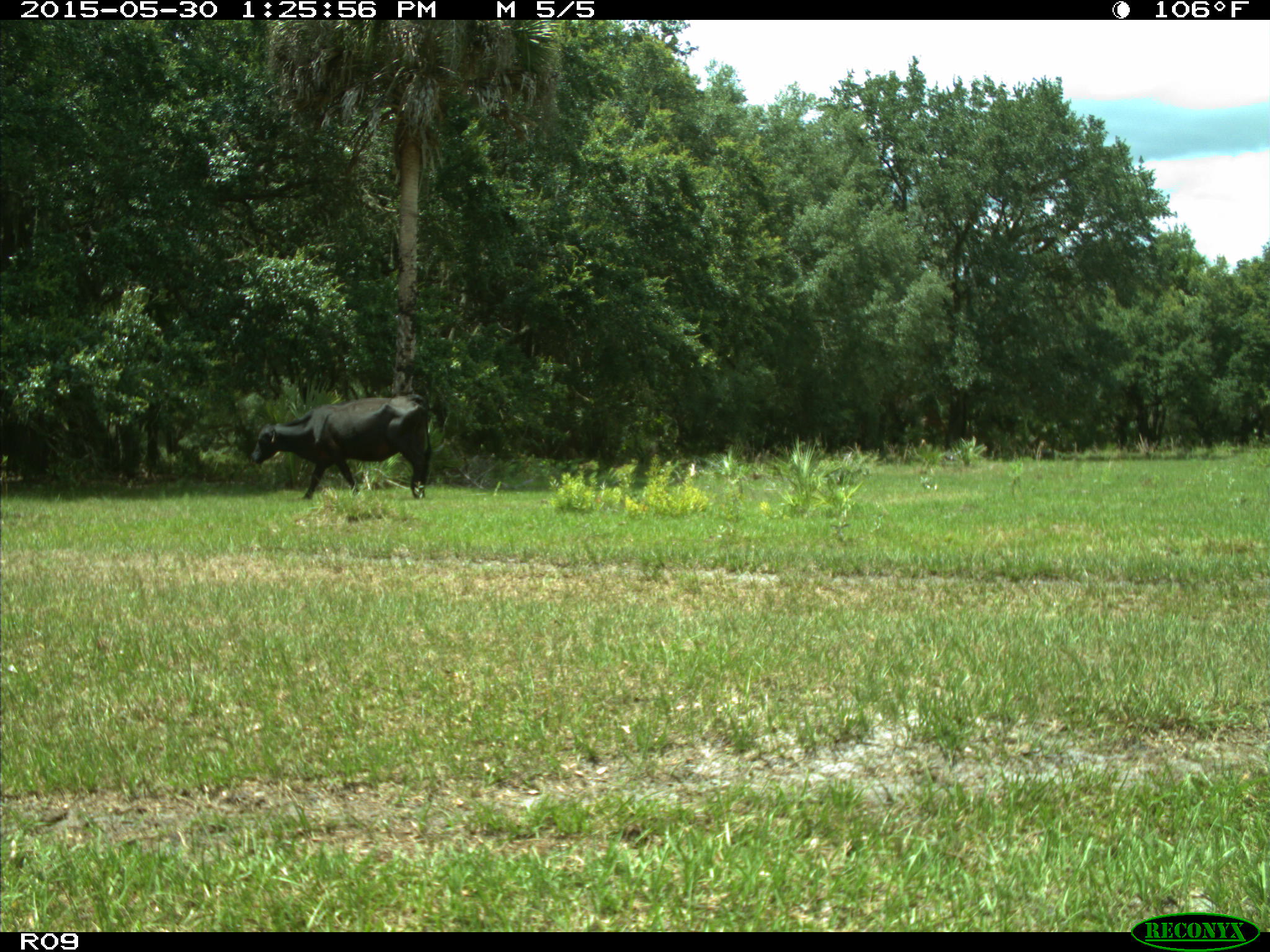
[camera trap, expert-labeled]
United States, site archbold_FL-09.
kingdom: Animalia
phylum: Chordata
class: Mammalia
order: Artiodactyla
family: Bovidae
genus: Bos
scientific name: Bos taurus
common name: domestic cow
Bos taurus (domestic cow).